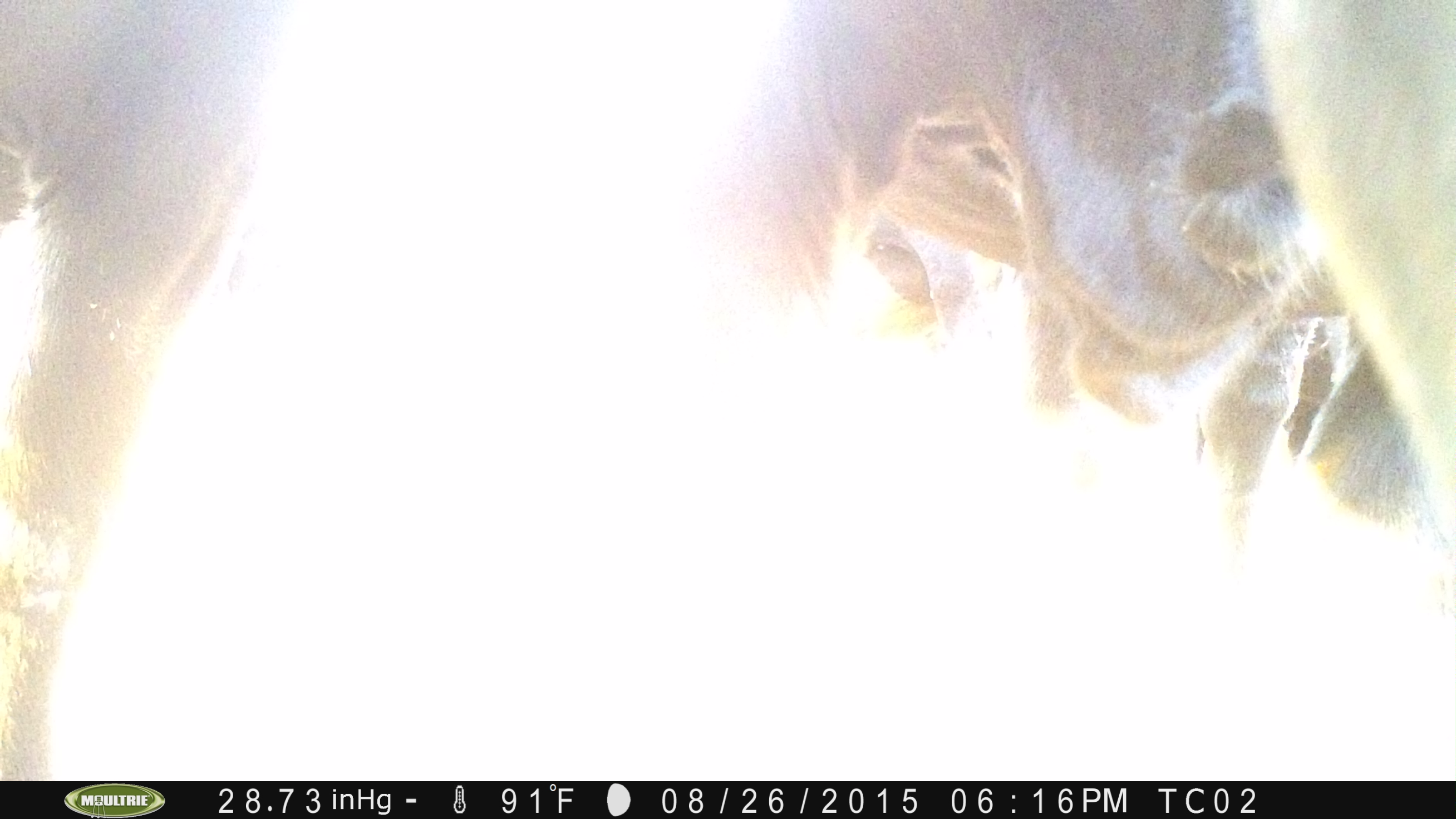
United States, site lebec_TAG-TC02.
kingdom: Animalia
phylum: Chordata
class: Mammalia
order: Artiodactyla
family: Bovidae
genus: Bos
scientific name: Bos taurus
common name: domestic cow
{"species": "Bos taurus (domestic cow)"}